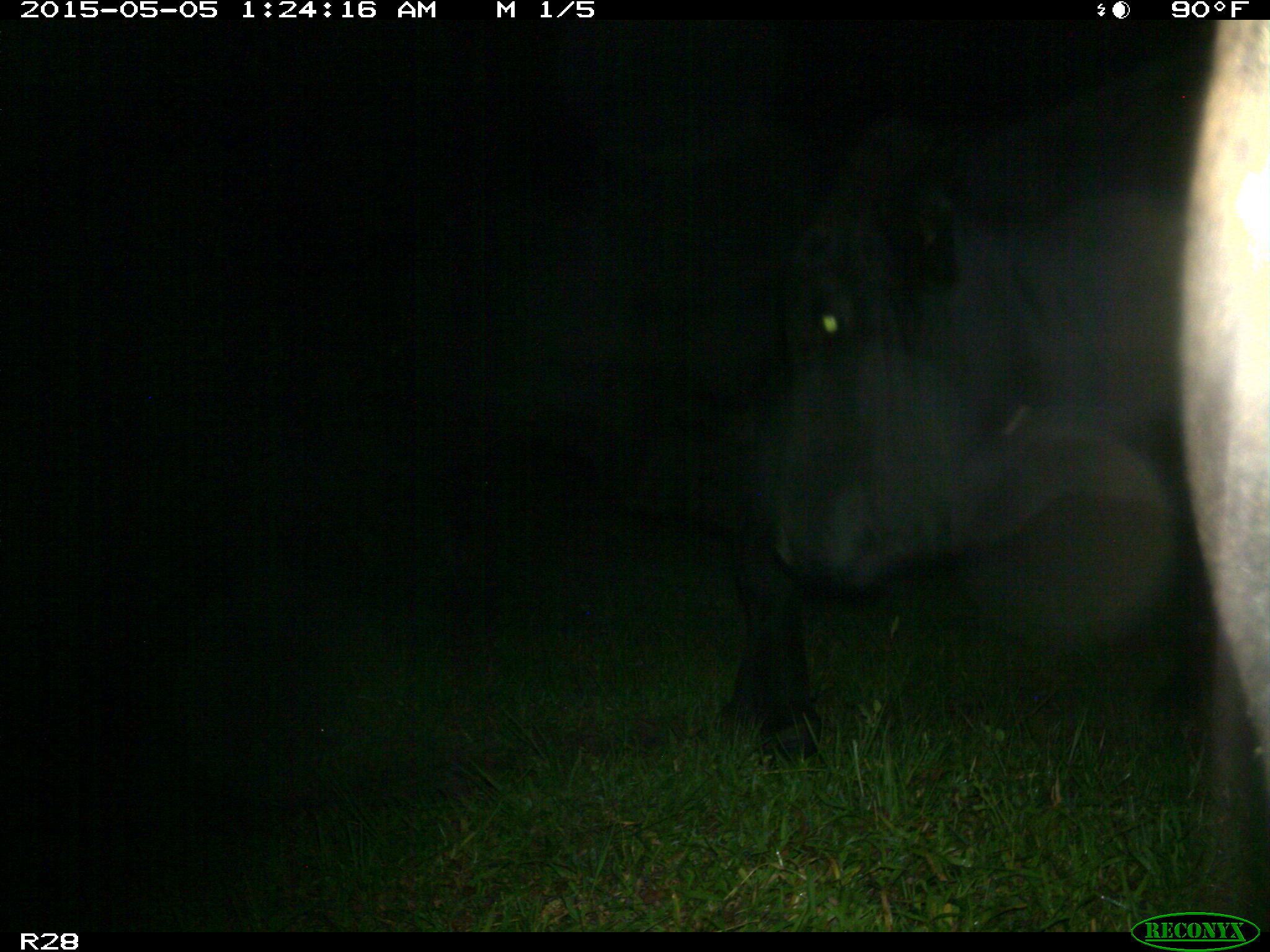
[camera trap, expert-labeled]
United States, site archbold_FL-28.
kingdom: Animalia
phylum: Chordata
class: Mammalia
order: Artiodactyla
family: Bovidae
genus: Bos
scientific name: Bos taurus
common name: domestic cow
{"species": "Bos taurus (domestic cow)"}